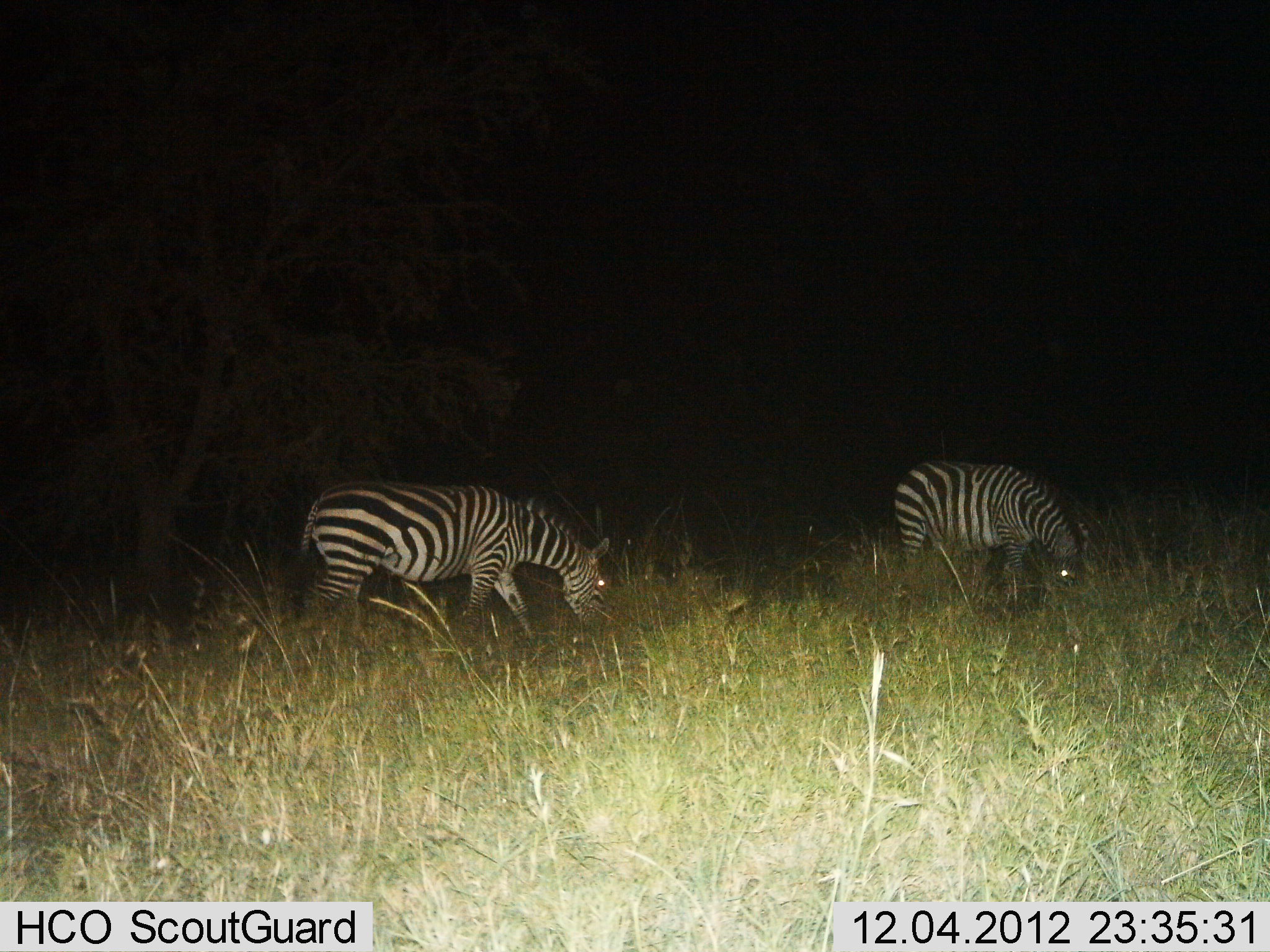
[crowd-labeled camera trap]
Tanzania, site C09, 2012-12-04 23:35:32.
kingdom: Animalia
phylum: Chordata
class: Mammalia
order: Perissodactyla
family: Equidae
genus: Equus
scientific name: Equus quagga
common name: plains zebra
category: zebra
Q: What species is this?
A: Zebra (plains zebra) (Equus quagga).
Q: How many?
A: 2.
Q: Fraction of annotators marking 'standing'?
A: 30%.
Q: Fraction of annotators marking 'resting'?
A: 0%.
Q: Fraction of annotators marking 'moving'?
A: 20%.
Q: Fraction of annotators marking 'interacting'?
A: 0%.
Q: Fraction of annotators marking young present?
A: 0%.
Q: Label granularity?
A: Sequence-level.